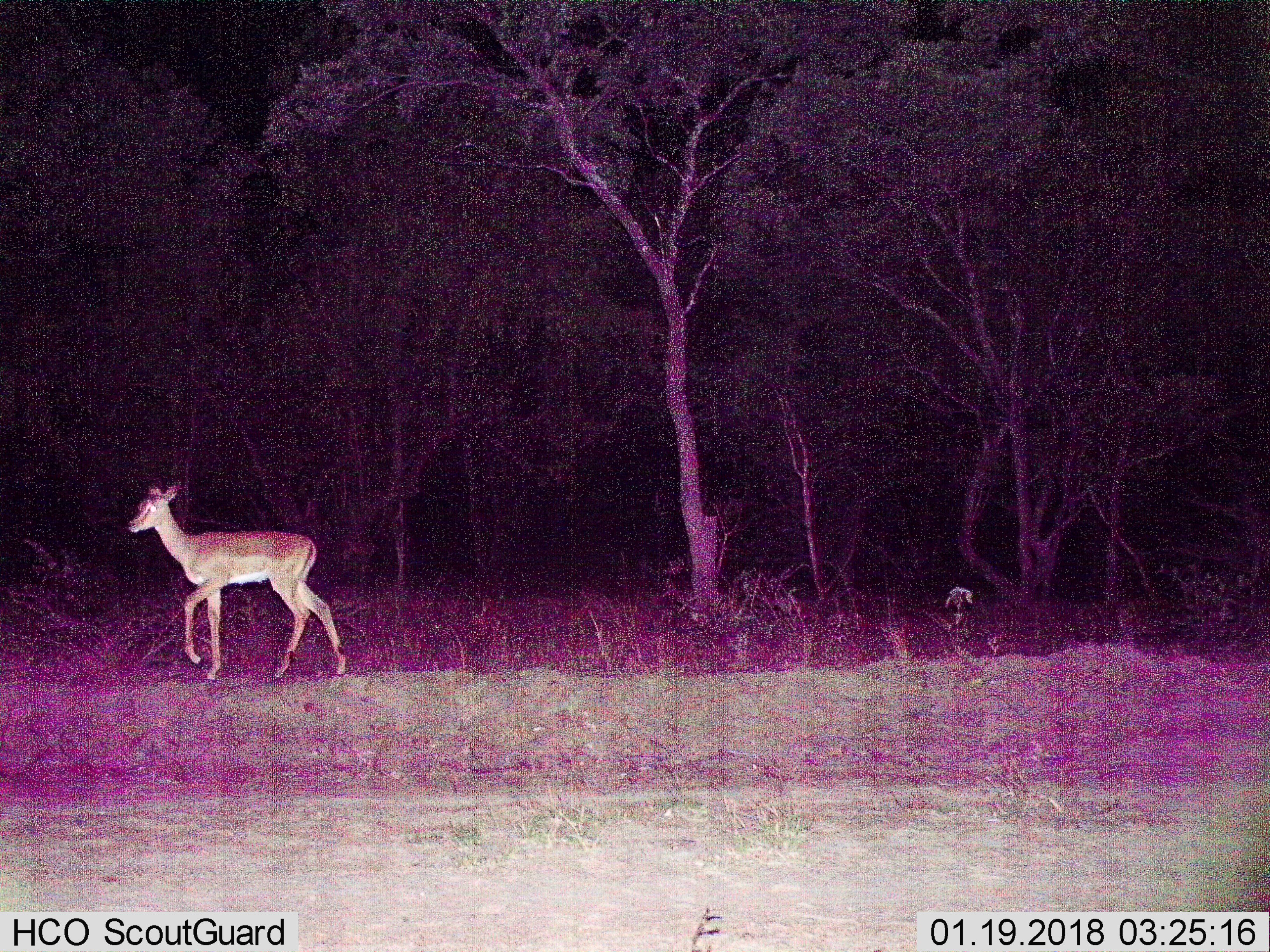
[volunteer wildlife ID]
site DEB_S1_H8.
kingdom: Animalia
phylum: Chordata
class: Mammalia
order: Artiodactyla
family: Bovidae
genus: Aepyceros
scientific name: Aepyceros melampus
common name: impala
Impala (Aepyceros melampus), count 1. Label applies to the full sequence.